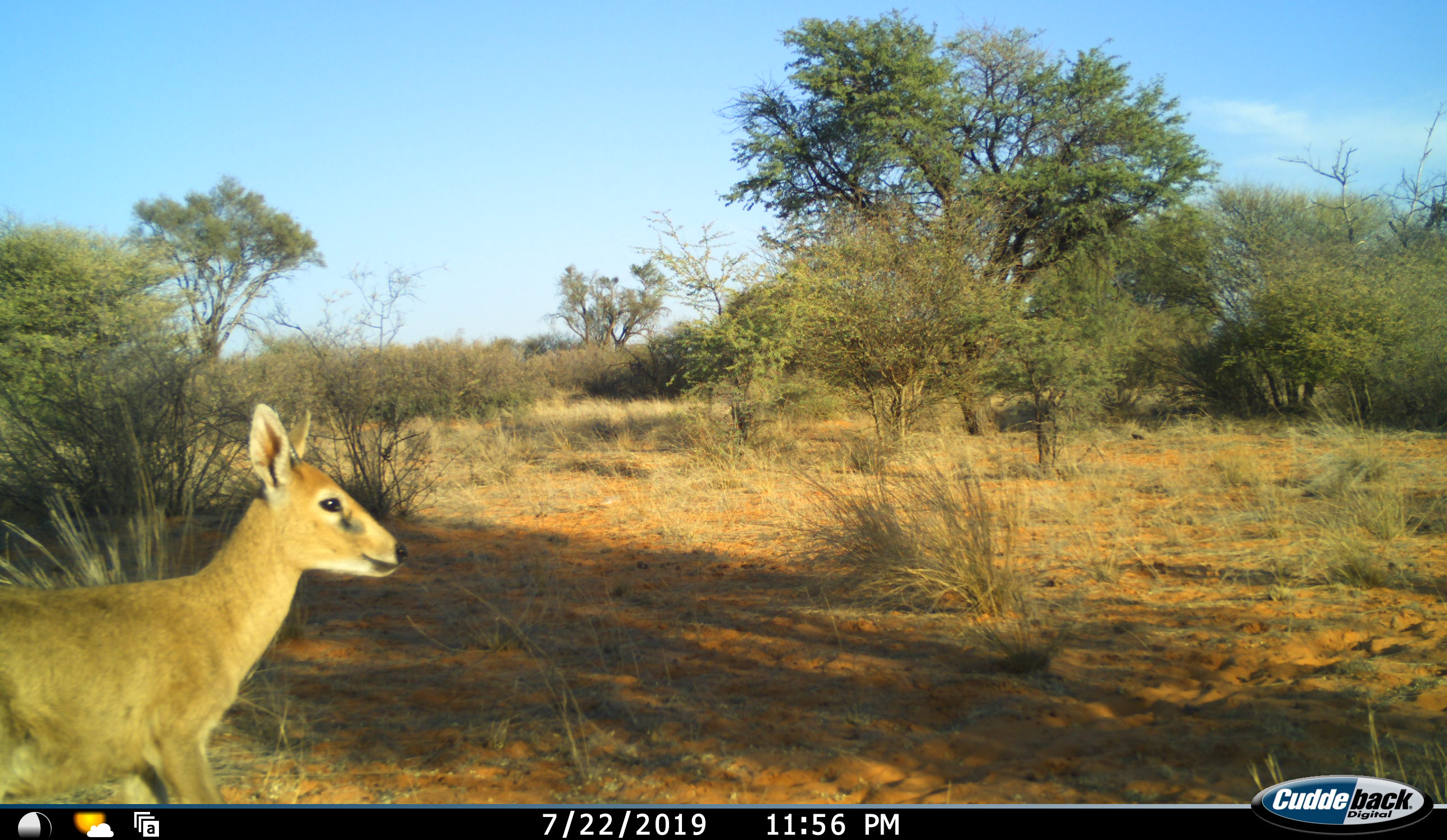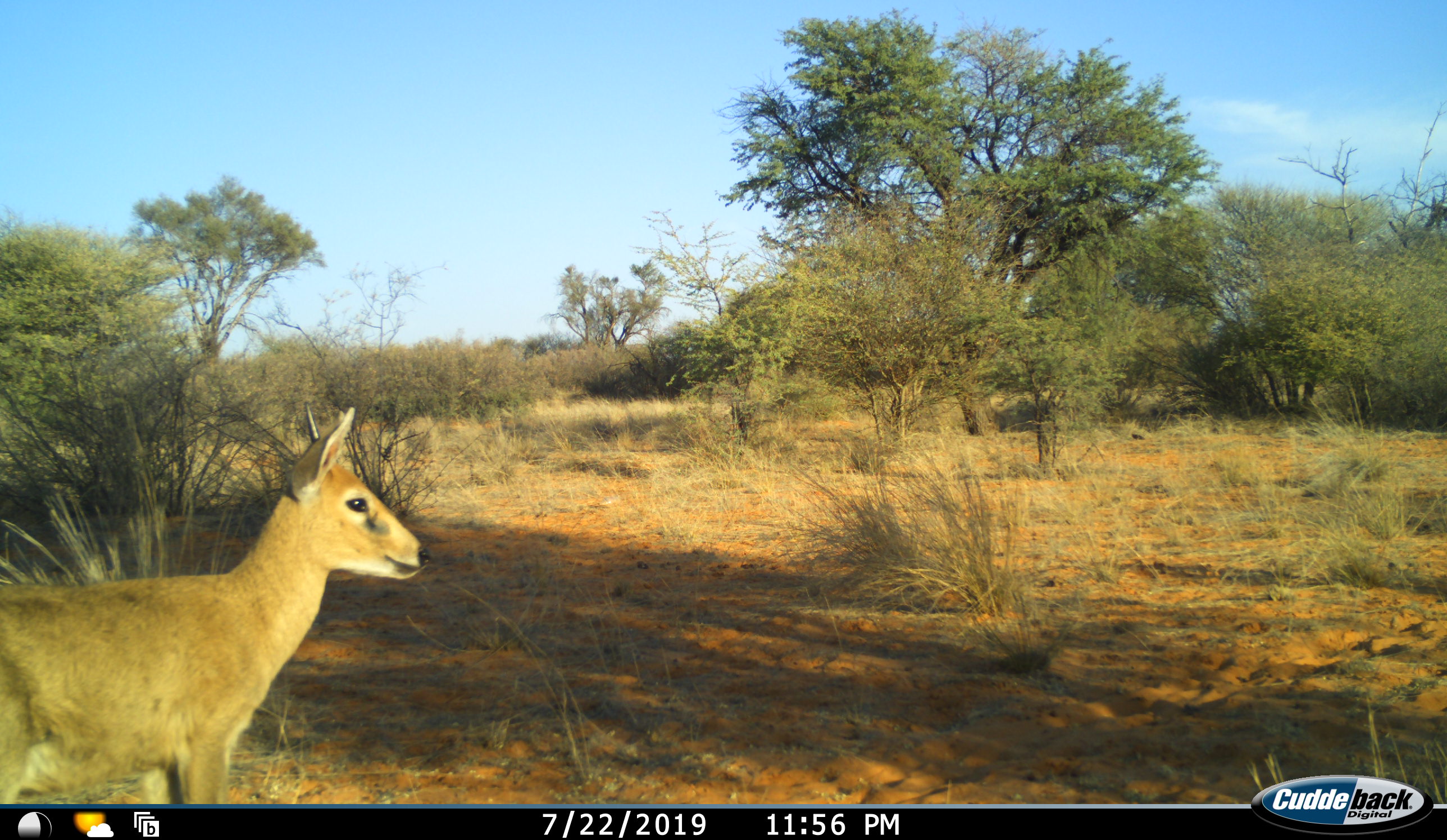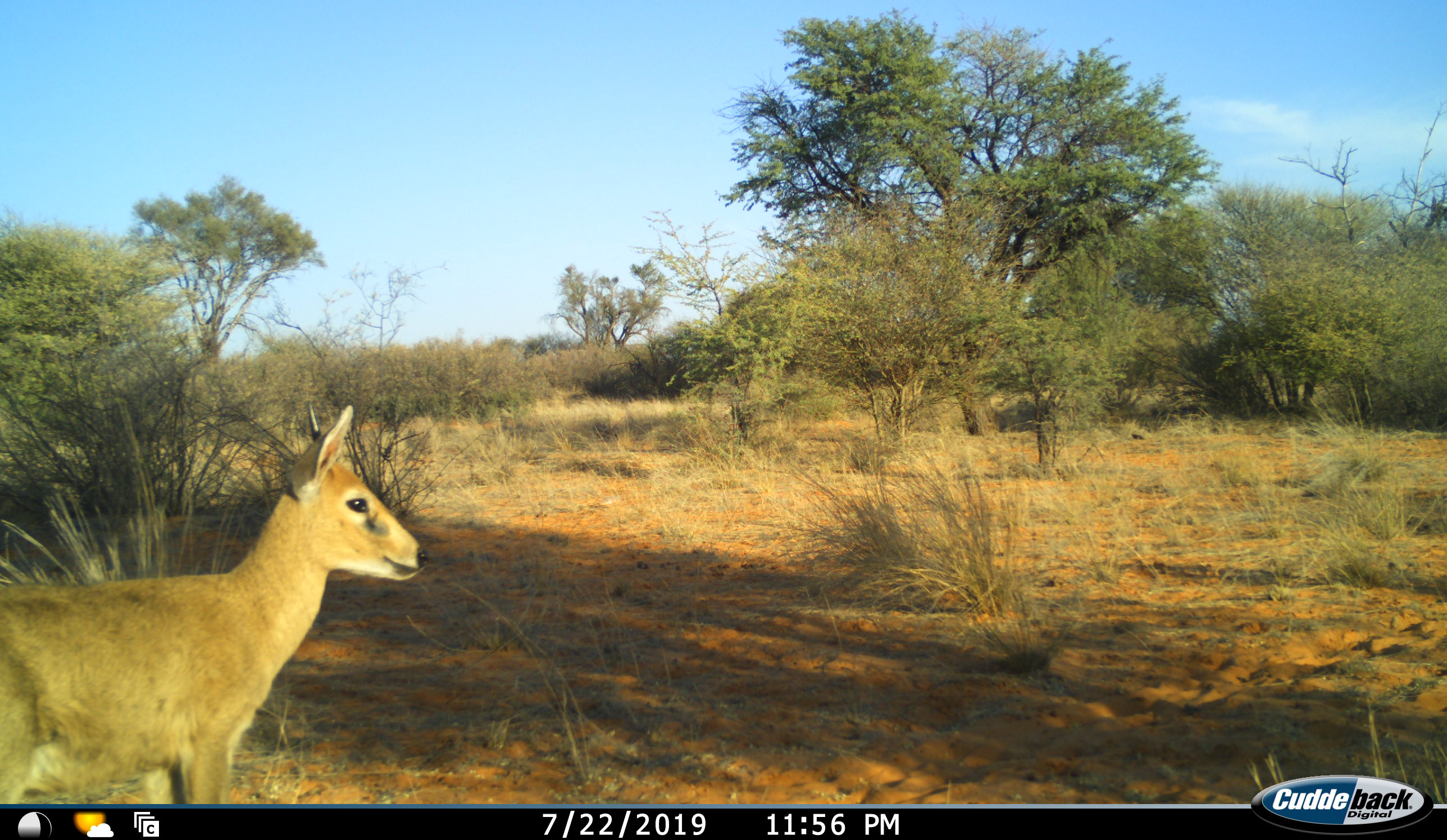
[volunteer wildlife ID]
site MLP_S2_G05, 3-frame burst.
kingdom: Animalia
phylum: Chordata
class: Mammalia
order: Artiodactyla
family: Bovidae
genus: Raphicerus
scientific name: Raphicerus campestris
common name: steenbok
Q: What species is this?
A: Steenbok (Raphicerus campestris).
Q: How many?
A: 1.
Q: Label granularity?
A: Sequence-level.